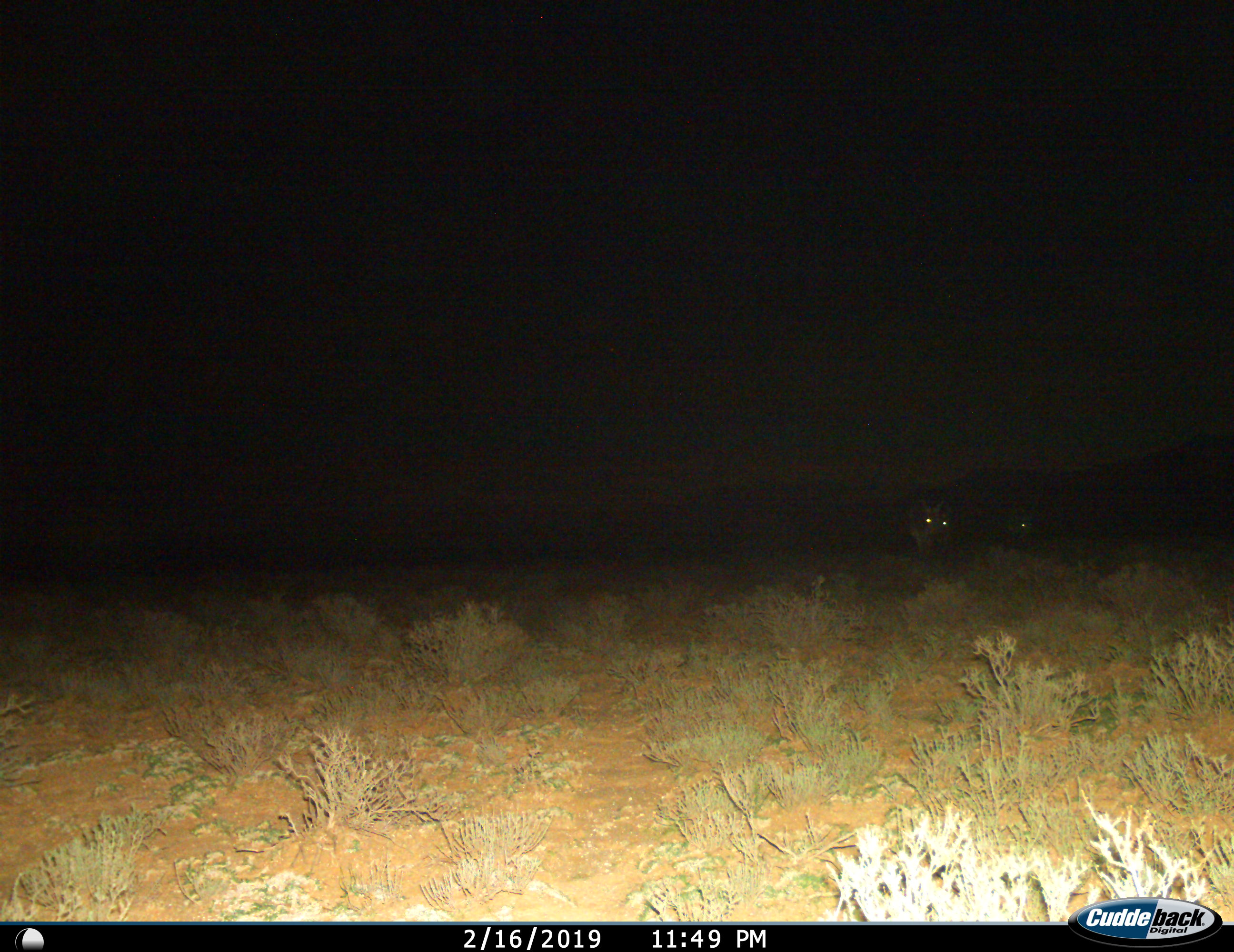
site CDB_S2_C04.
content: unidentified animal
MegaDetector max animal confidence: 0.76